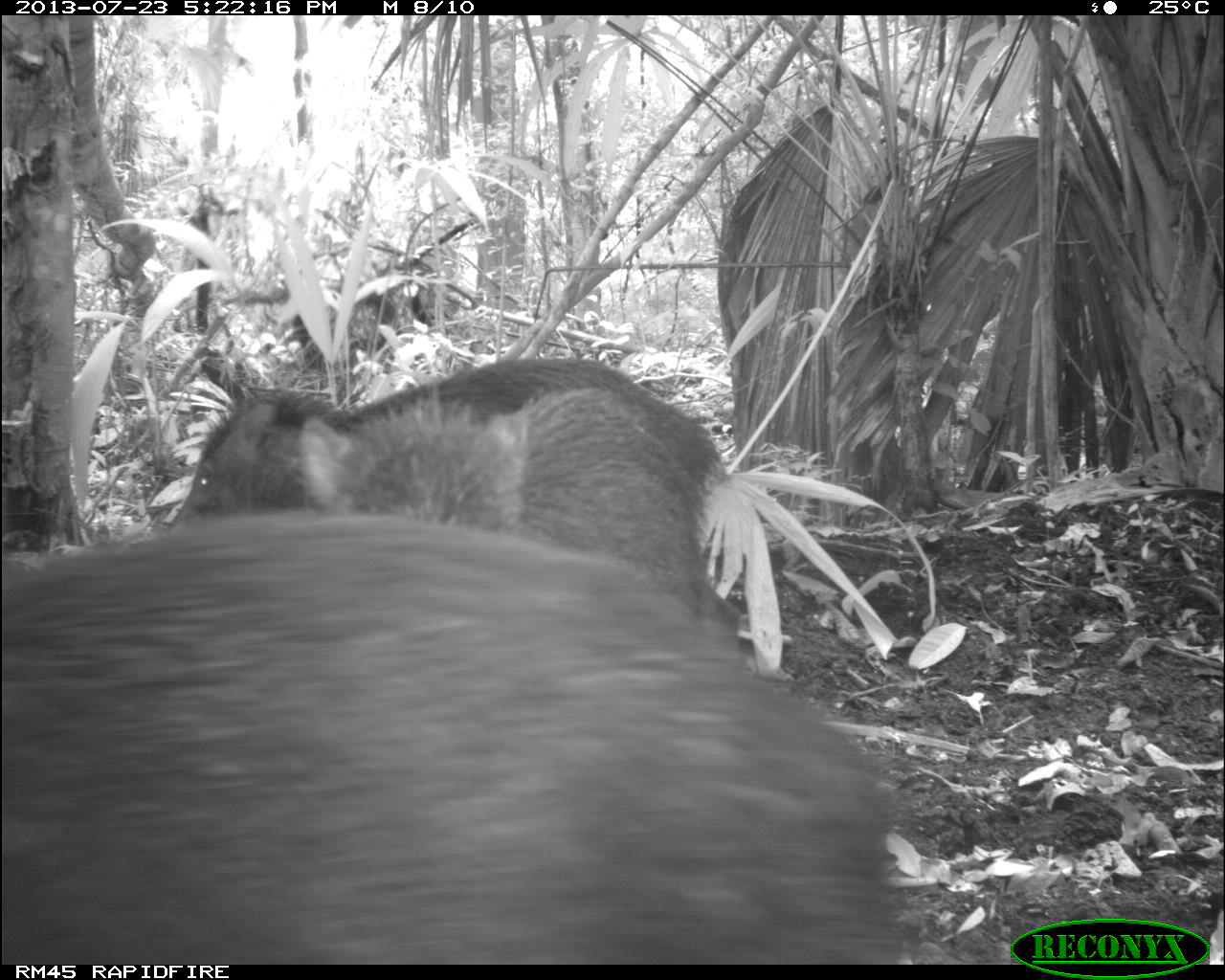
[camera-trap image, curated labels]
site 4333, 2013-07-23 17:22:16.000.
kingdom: Animalia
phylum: Chordata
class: Mammalia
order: Artiodactyla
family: Tayassuidae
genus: Tayassu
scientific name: Tayassu pecari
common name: white-lipped peccary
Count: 4.